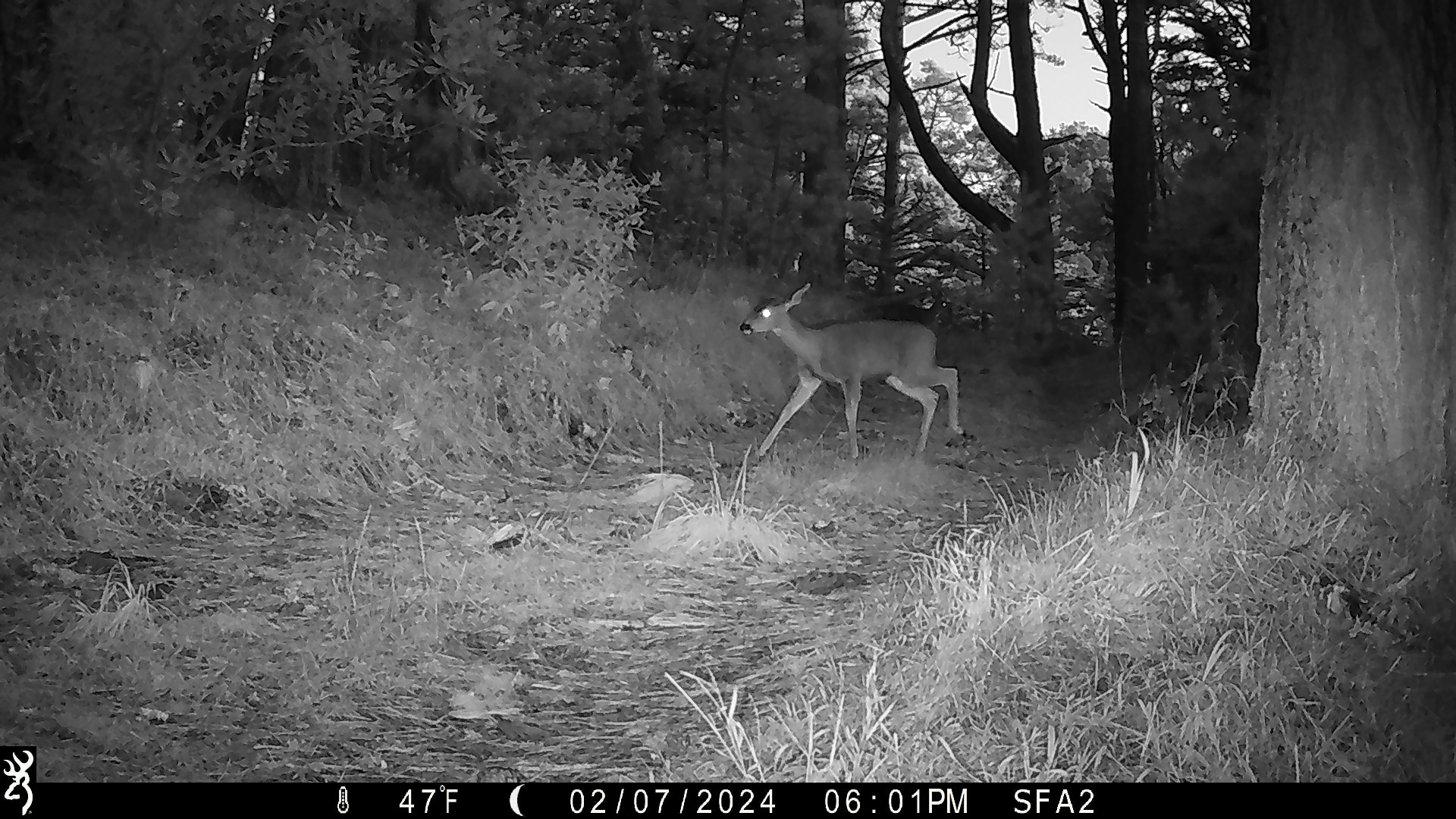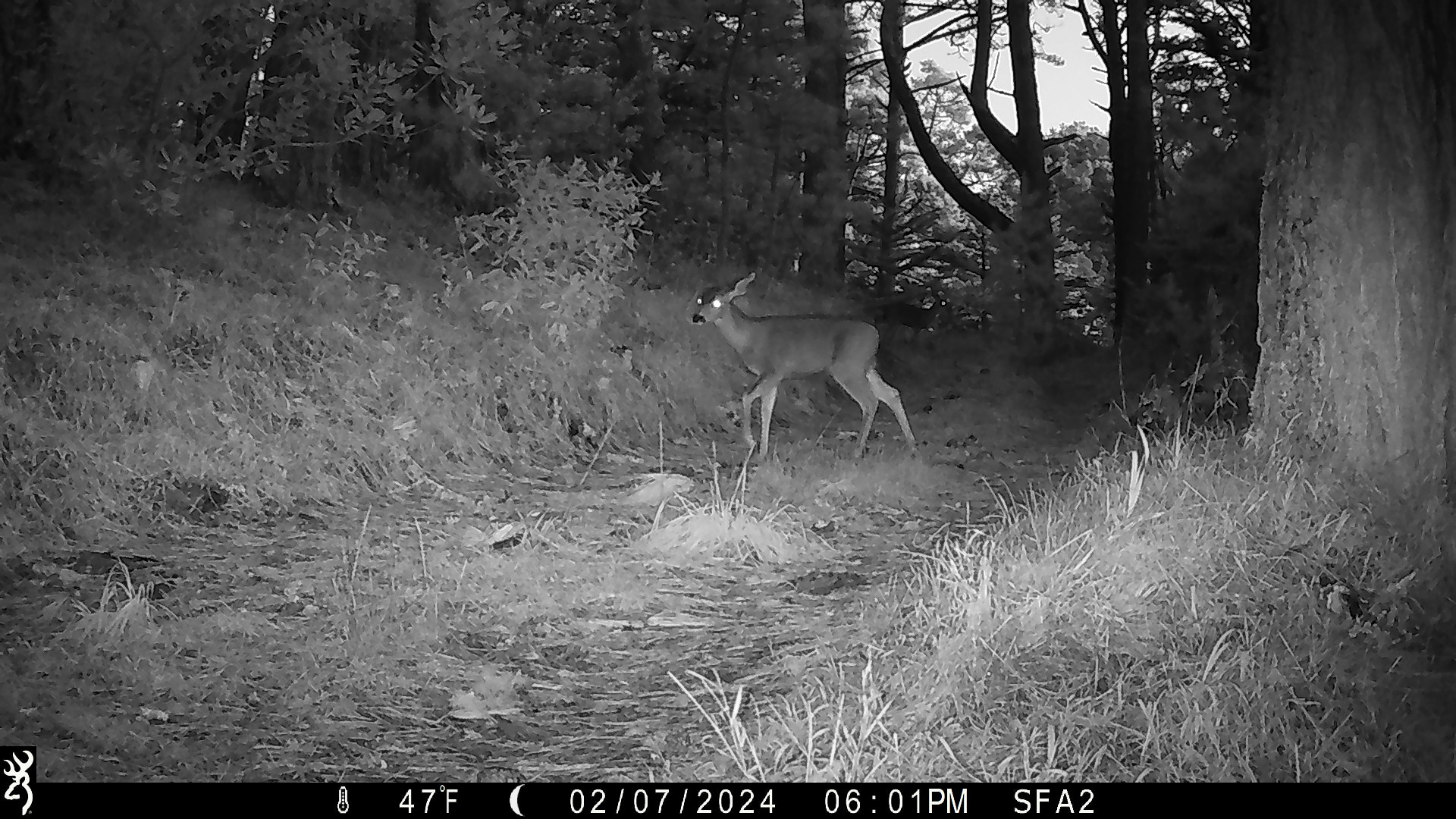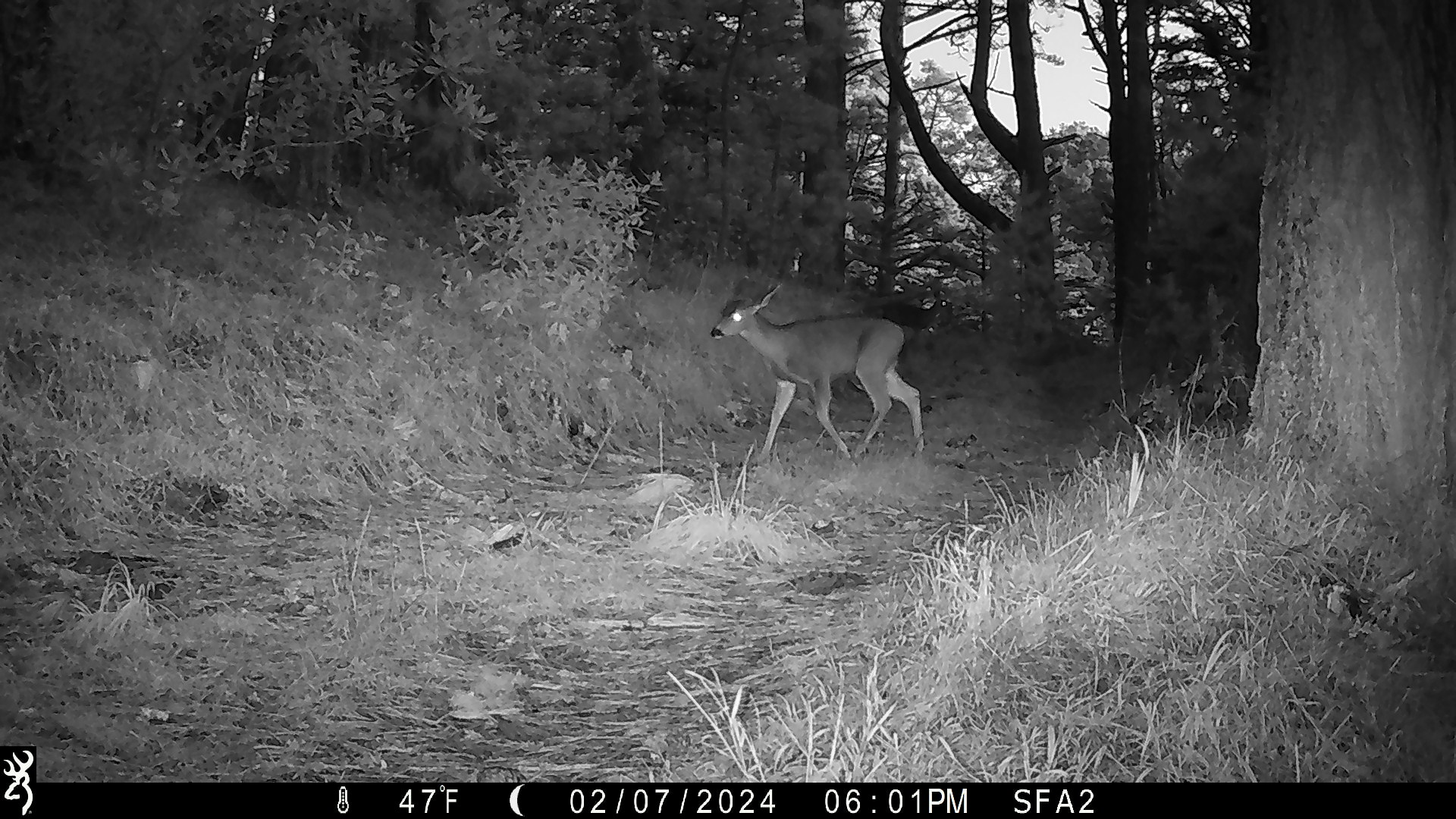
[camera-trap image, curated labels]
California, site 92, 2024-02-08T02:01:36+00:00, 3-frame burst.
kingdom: Animalia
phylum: Chordata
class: Mammalia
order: Artiodactyla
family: Cervidae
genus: Odocoileus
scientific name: Odocoileus hemionus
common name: mule deer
Mule deer (Odocoileus hemionus).